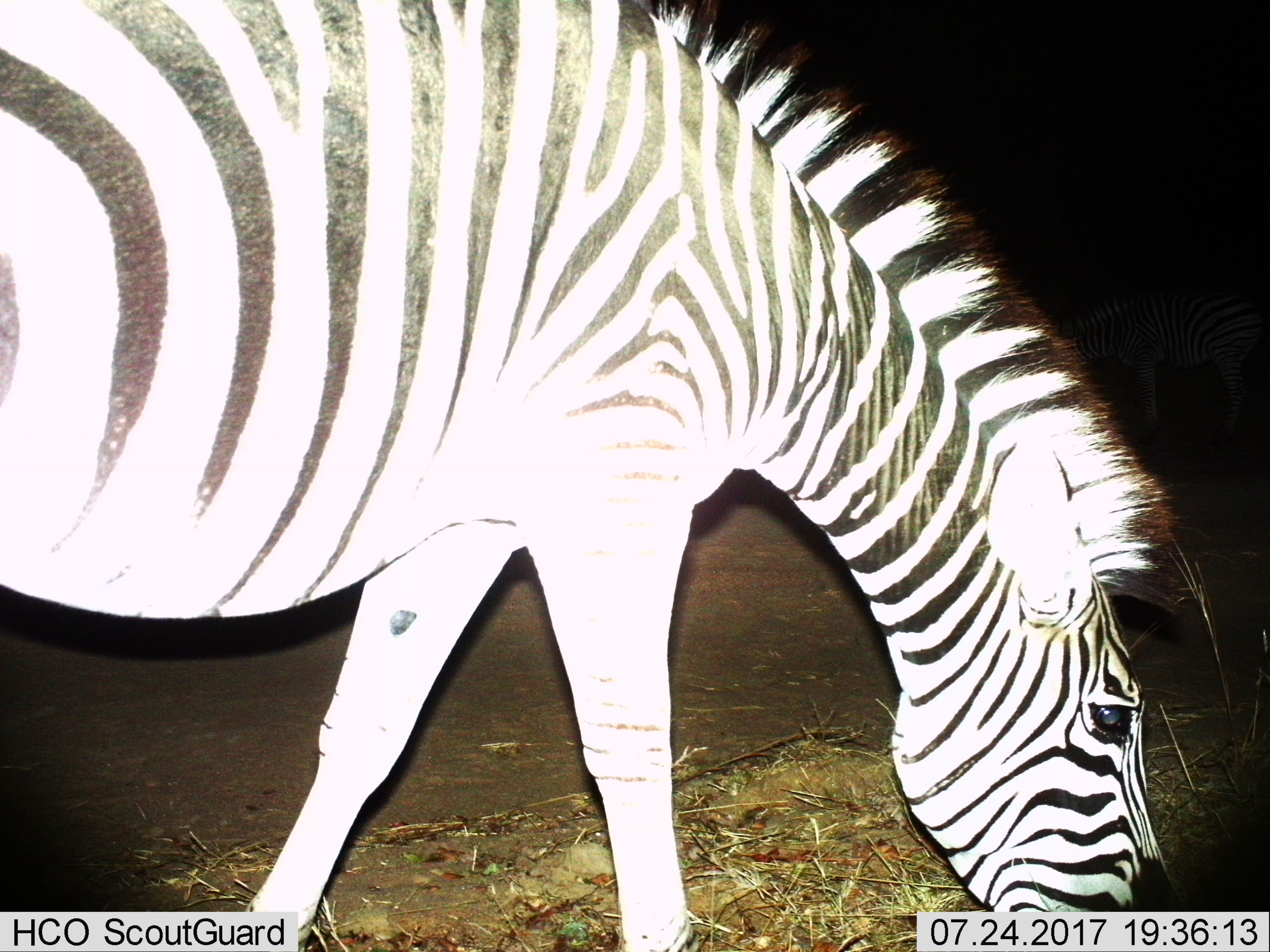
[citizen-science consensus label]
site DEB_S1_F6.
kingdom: Animalia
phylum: Chordata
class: Mammalia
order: Perissodactyla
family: Equidae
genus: Equus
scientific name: Equus quagga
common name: plains zebra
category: zebraplains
Zebraplains (plains zebra) (Equus quagga), count 1. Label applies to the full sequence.